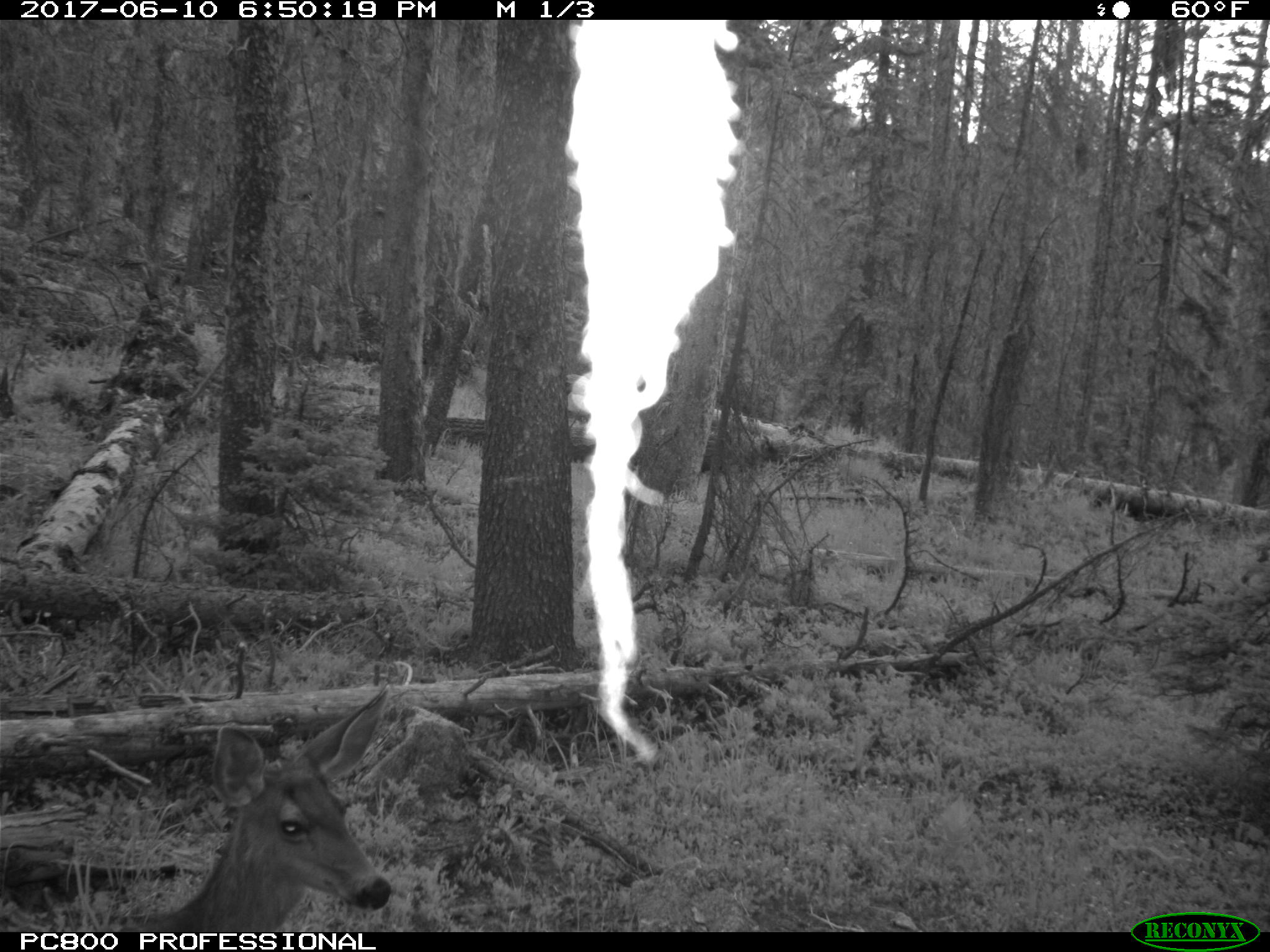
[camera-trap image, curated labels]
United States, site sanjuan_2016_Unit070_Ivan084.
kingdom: Animalia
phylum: Chordata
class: Mammalia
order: Artiodactyla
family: Cervidae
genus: Odocoileus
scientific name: Odocoileus hemionus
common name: mule deer